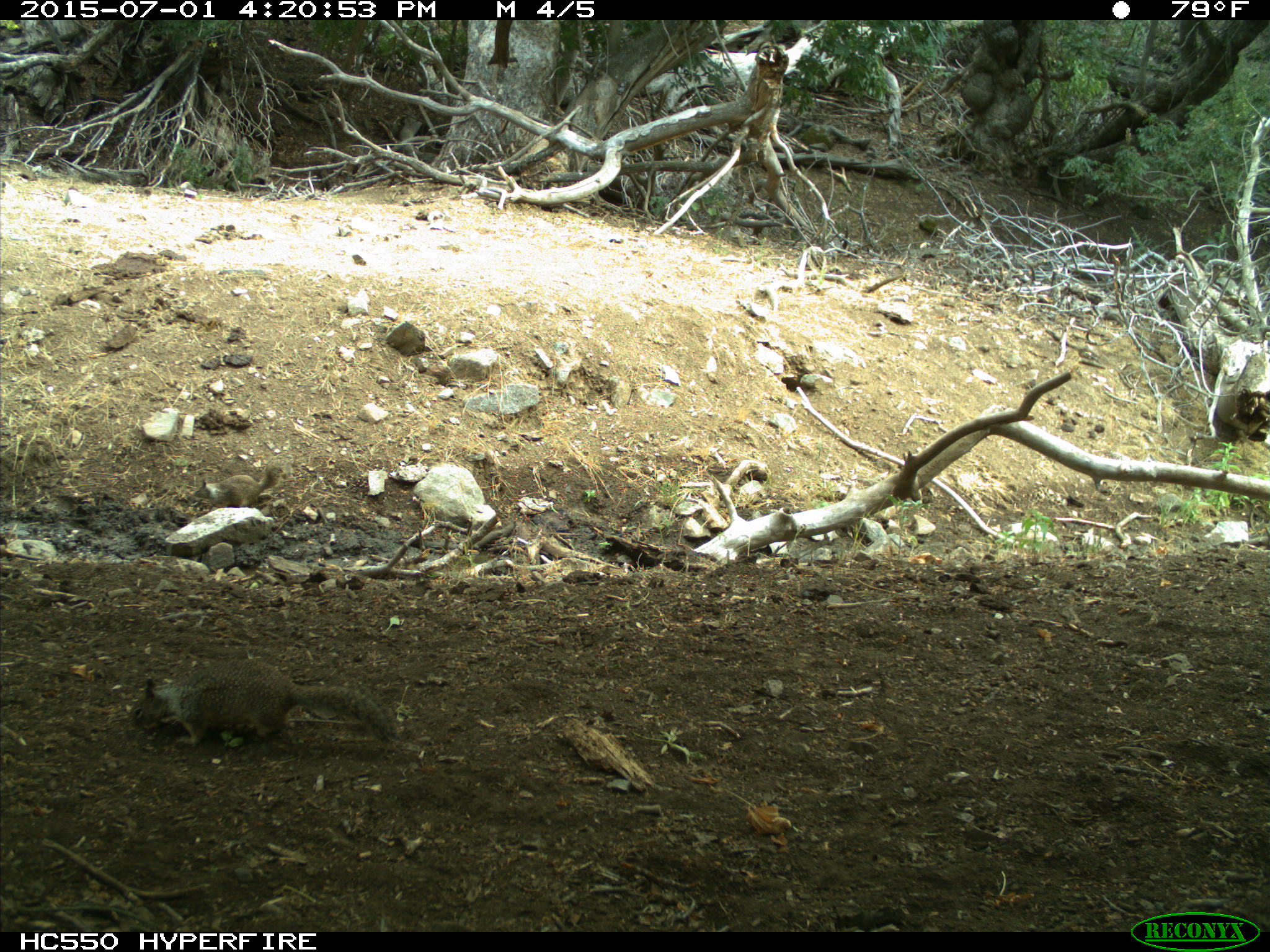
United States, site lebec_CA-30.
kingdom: Animalia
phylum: Chordata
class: Mammalia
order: Rodentia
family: Sciuridae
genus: Otospermophilus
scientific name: Otospermophilus beecheyi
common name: california ground squirrel